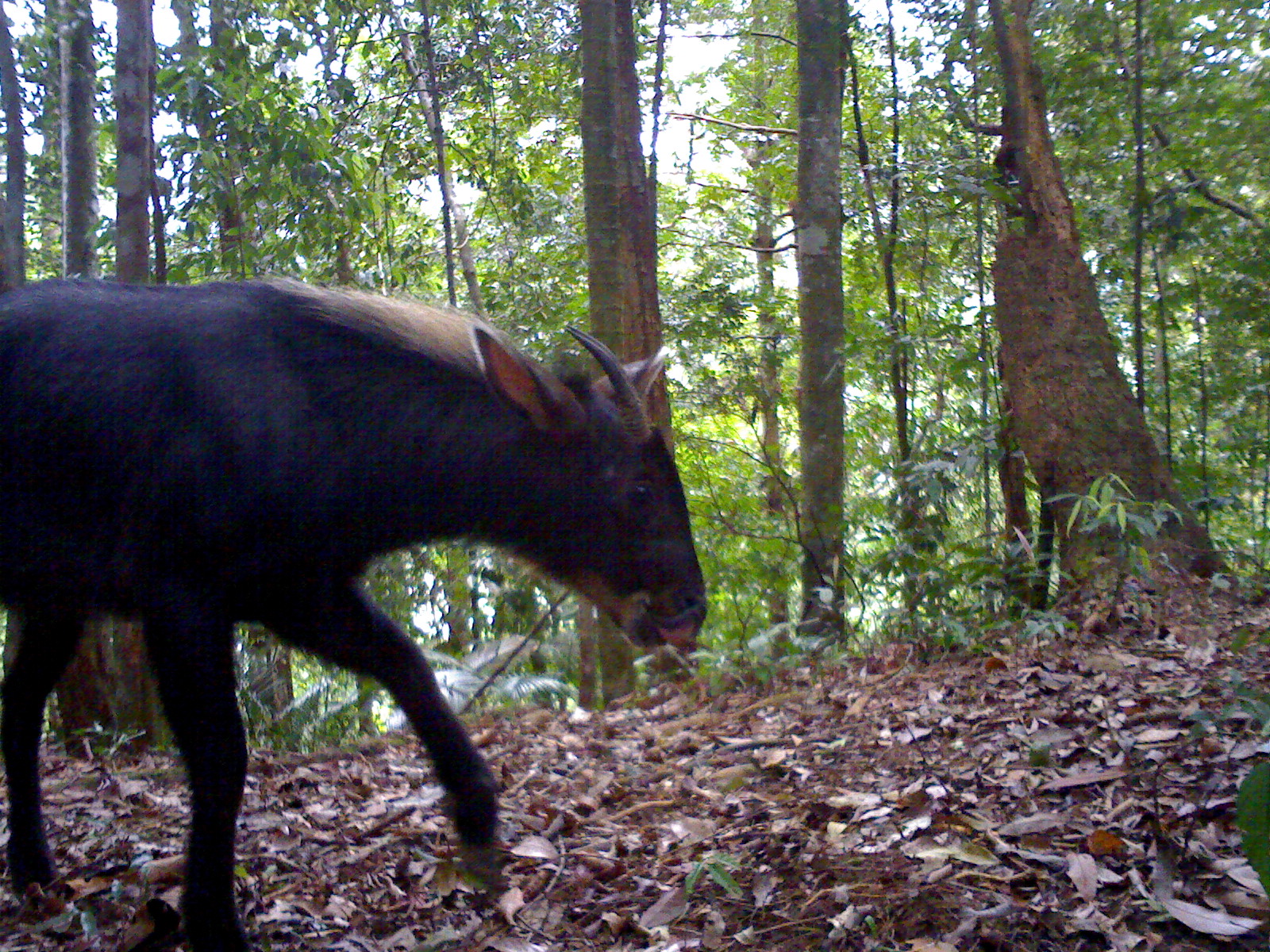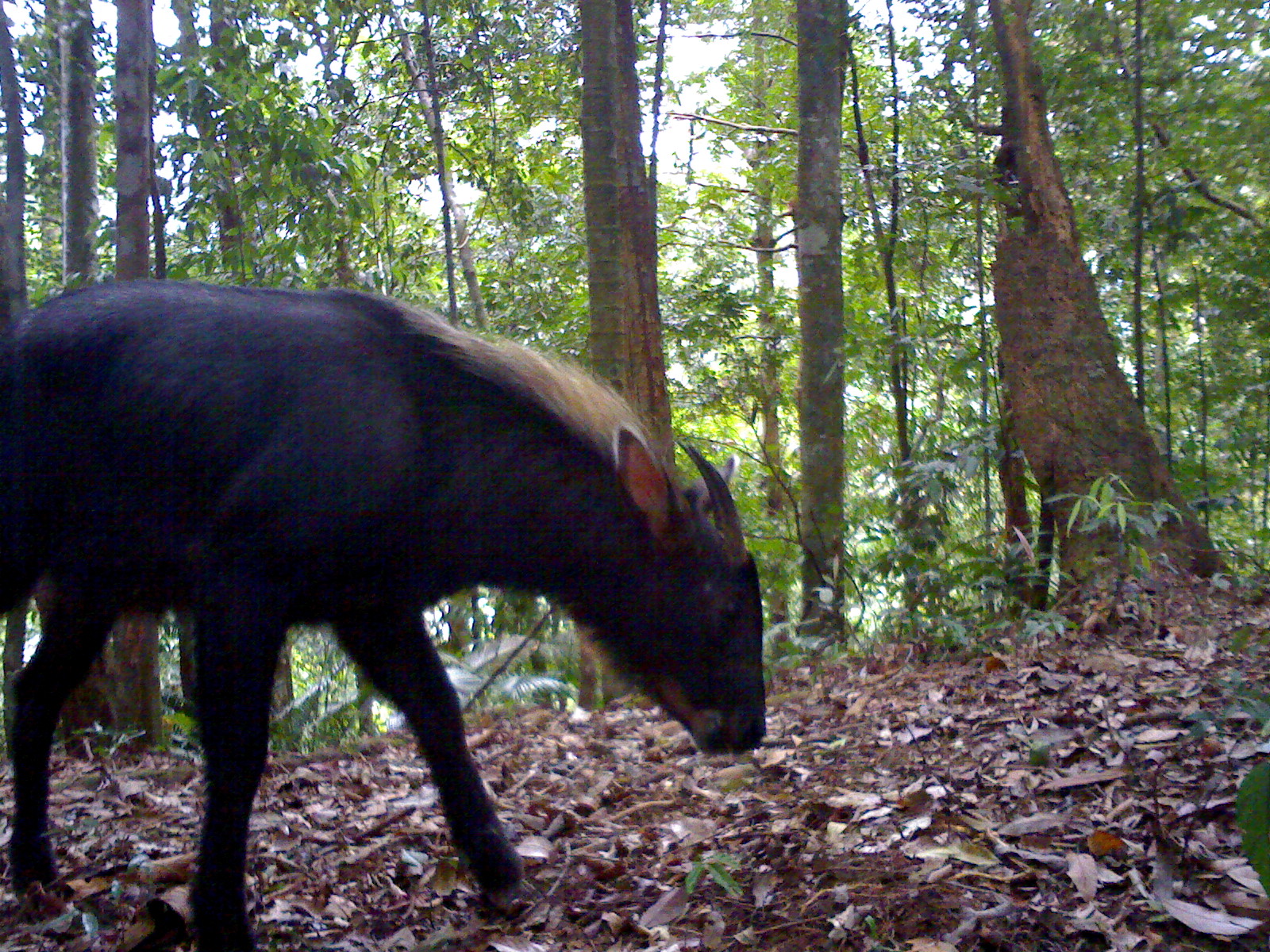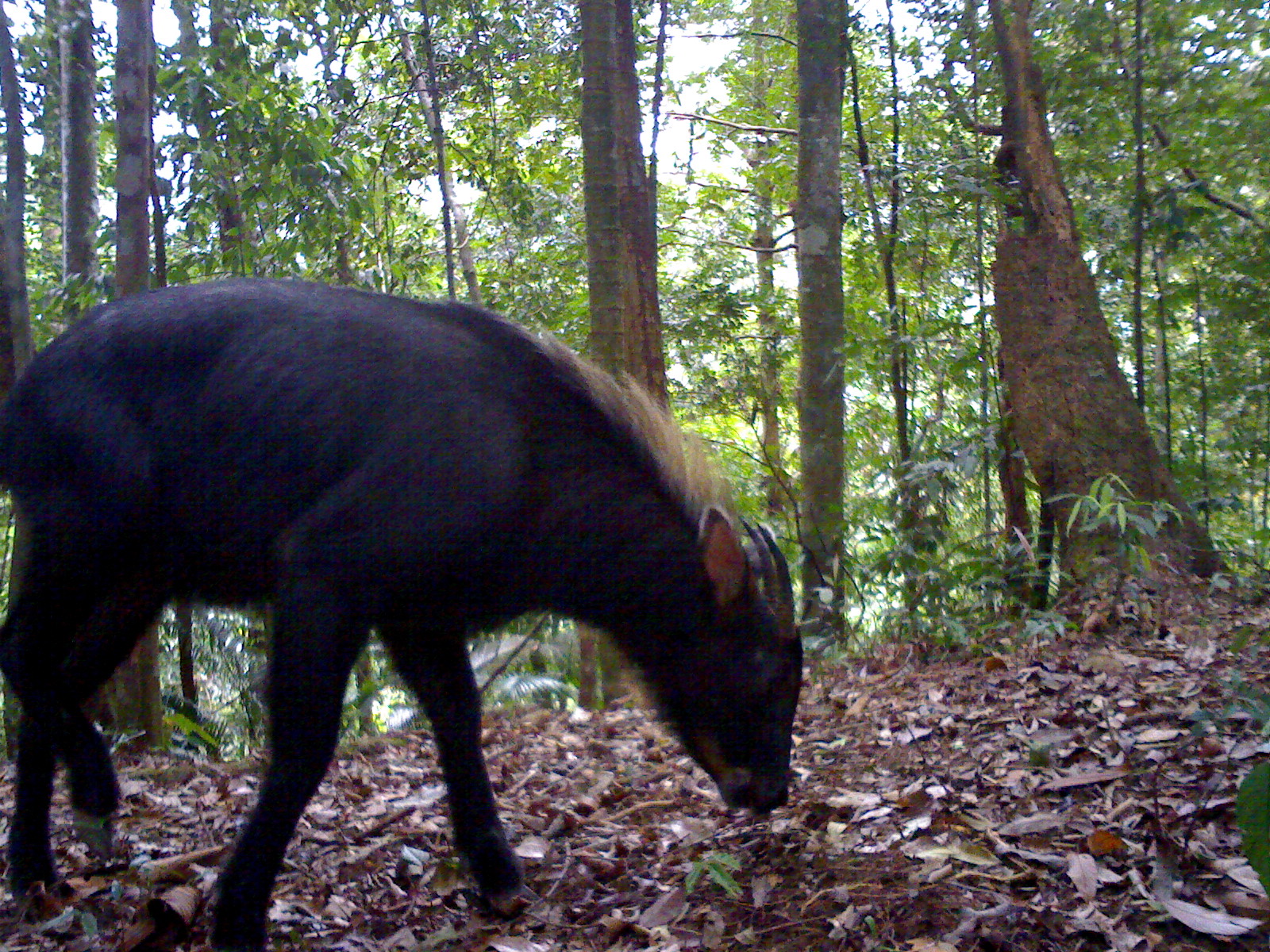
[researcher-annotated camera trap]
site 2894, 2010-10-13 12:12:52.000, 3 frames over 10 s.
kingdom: Animalia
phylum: Chordata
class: Mammalia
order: Artiodactyla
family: Bovidae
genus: Capricornis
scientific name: Capricornis sumatraensis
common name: southern serow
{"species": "Capricornis sumatraensis (southern serow)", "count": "1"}